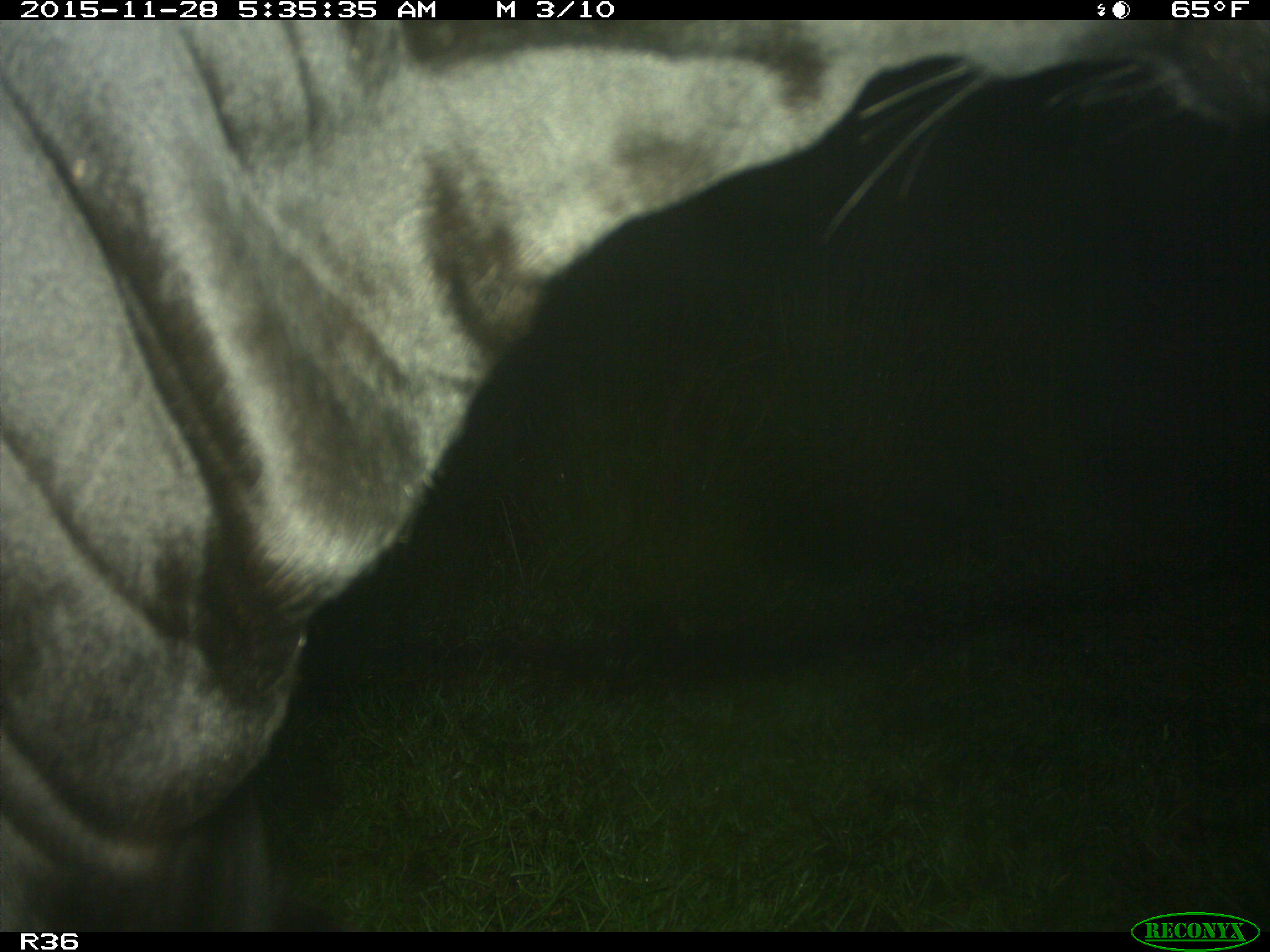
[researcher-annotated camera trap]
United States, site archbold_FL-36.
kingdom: Animalia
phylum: Chordata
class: Mammalia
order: Artiodactyla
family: Bovidae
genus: Bos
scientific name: Bos taurus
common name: domestic cow